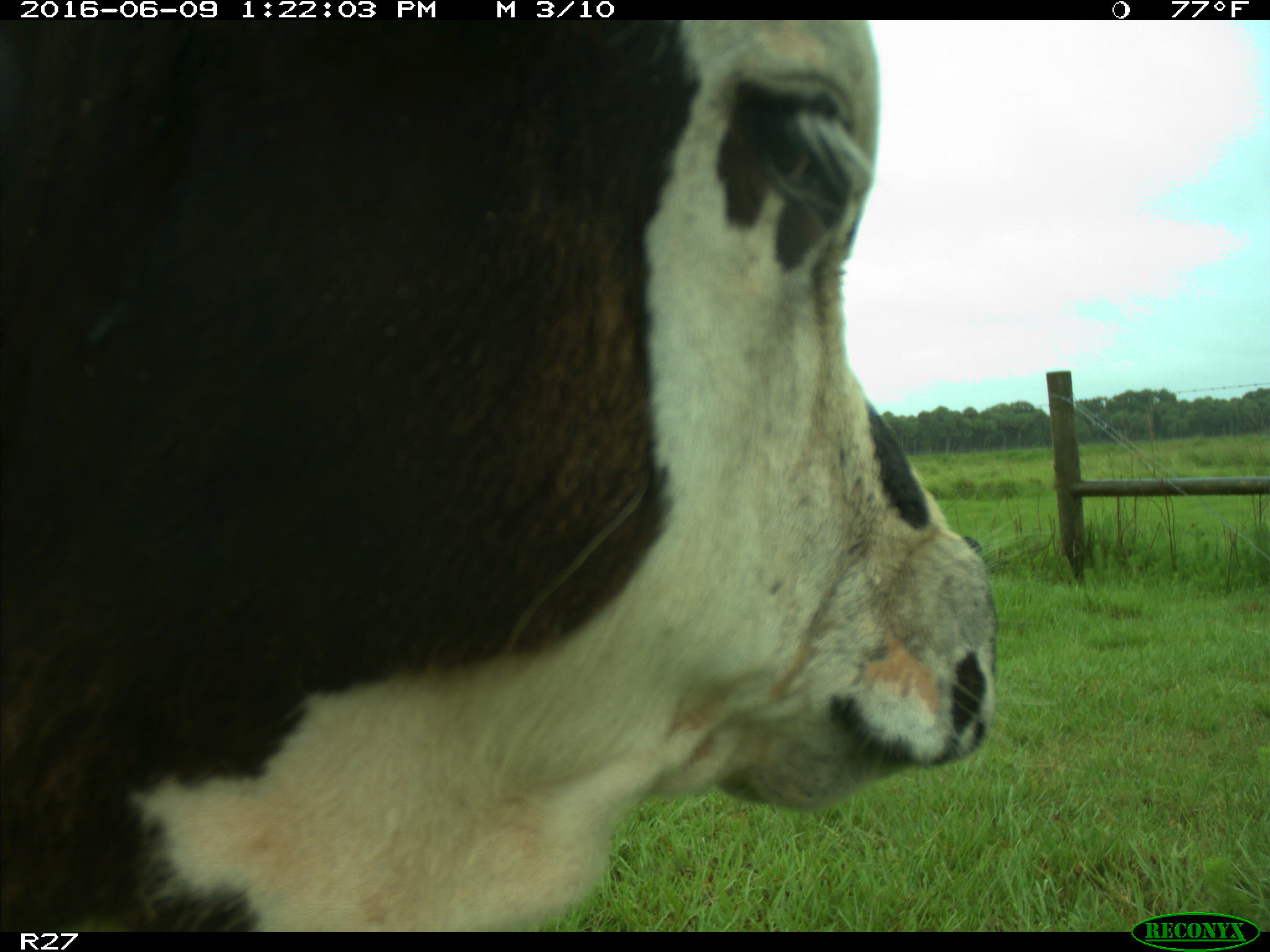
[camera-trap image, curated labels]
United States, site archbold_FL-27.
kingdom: Animalia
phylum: Chordata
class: Mammalia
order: Artiodactyla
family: Bovidae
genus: Bos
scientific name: Bos taurus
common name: domestic cow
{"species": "Bos taurus (domestic cow)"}